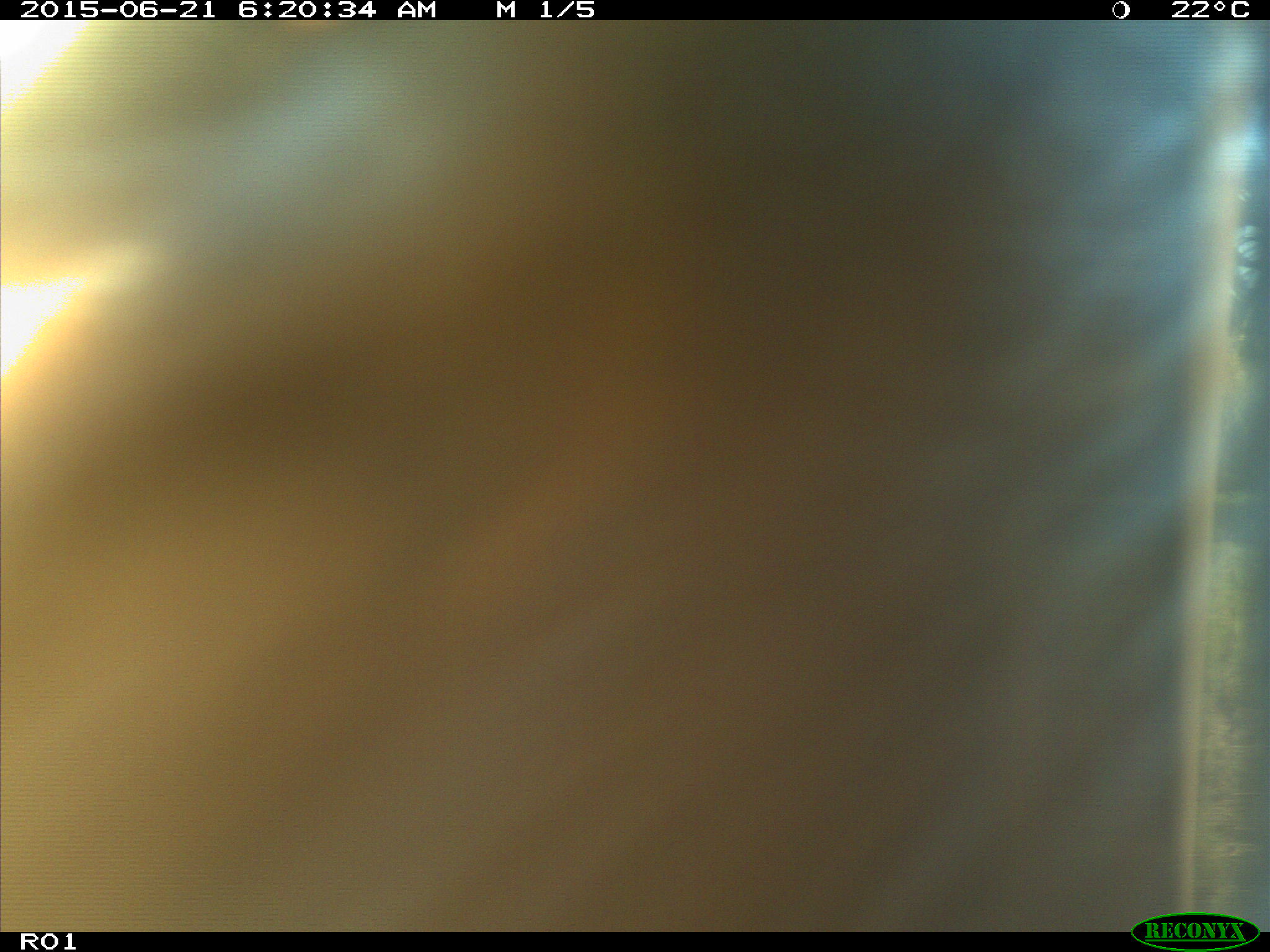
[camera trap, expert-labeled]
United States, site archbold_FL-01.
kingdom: Animalia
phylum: Chordata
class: Mammalia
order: Artiodactyla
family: Bovidae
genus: Bos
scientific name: Bos taurus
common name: domestic cow